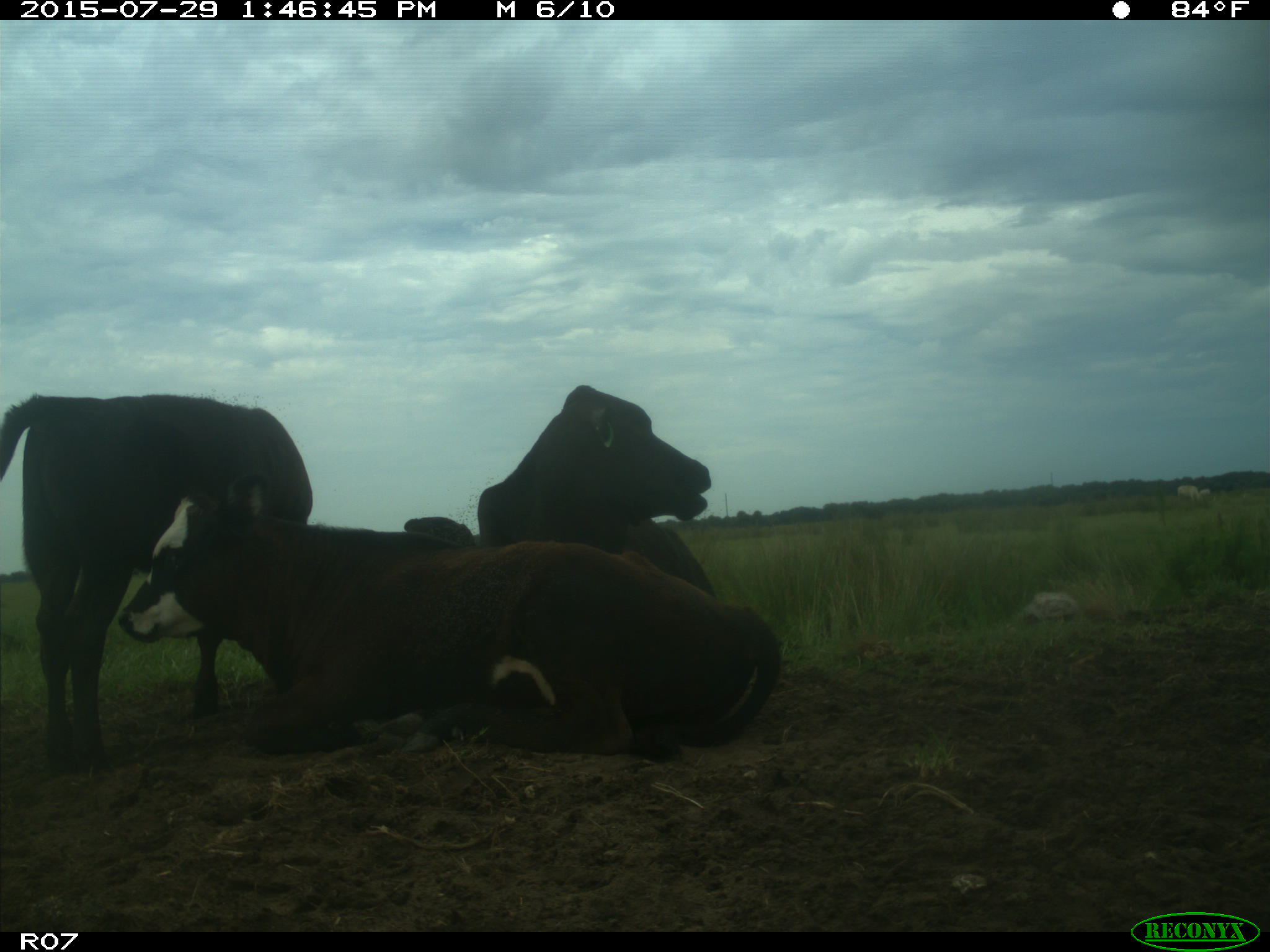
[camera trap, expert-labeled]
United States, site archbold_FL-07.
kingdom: Animalia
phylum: Chordata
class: Mammalia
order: Artiodactyla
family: Bovidae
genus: Bos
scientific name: Bos taurus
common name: domestic cow